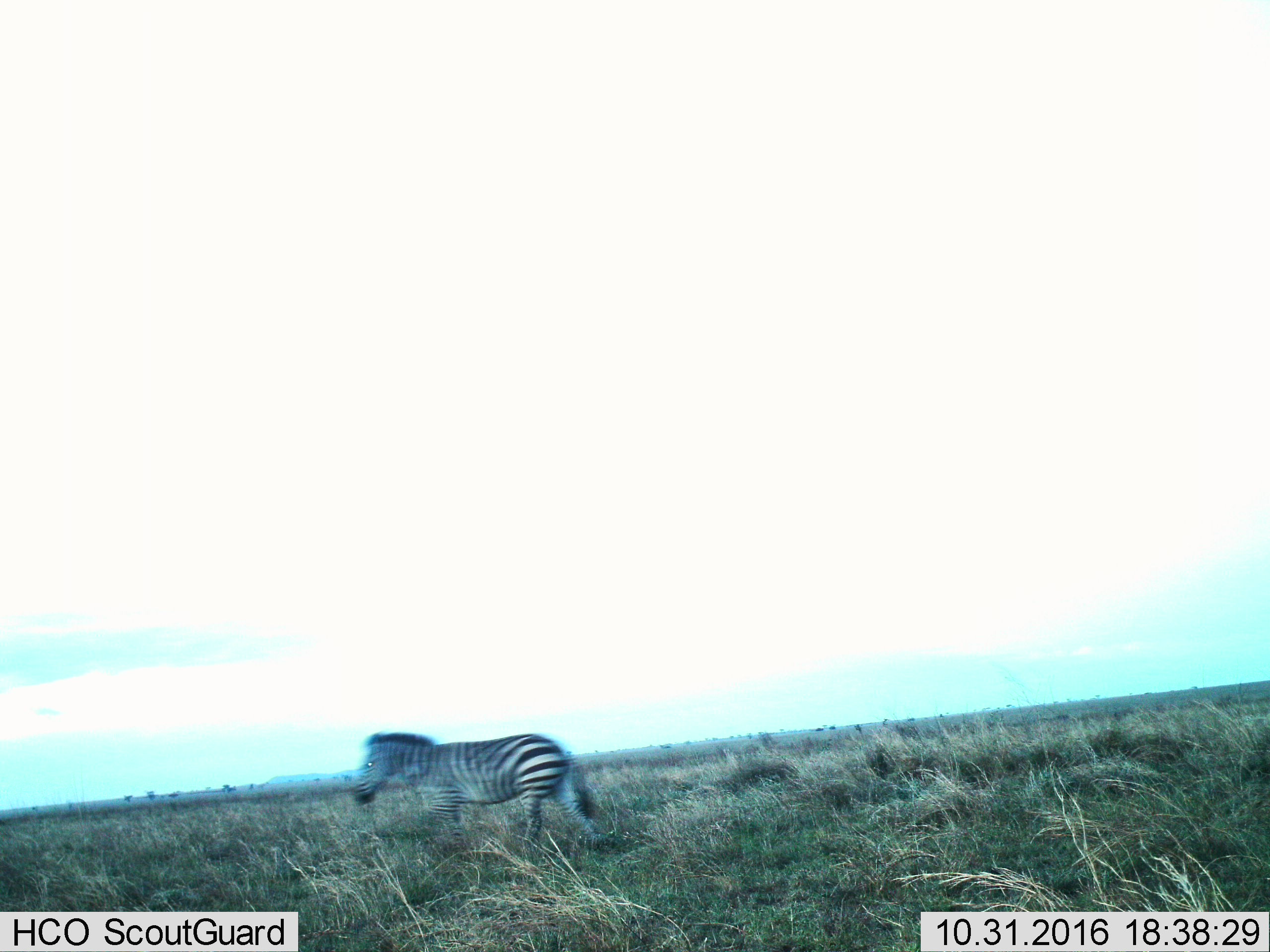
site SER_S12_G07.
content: unidentified animal